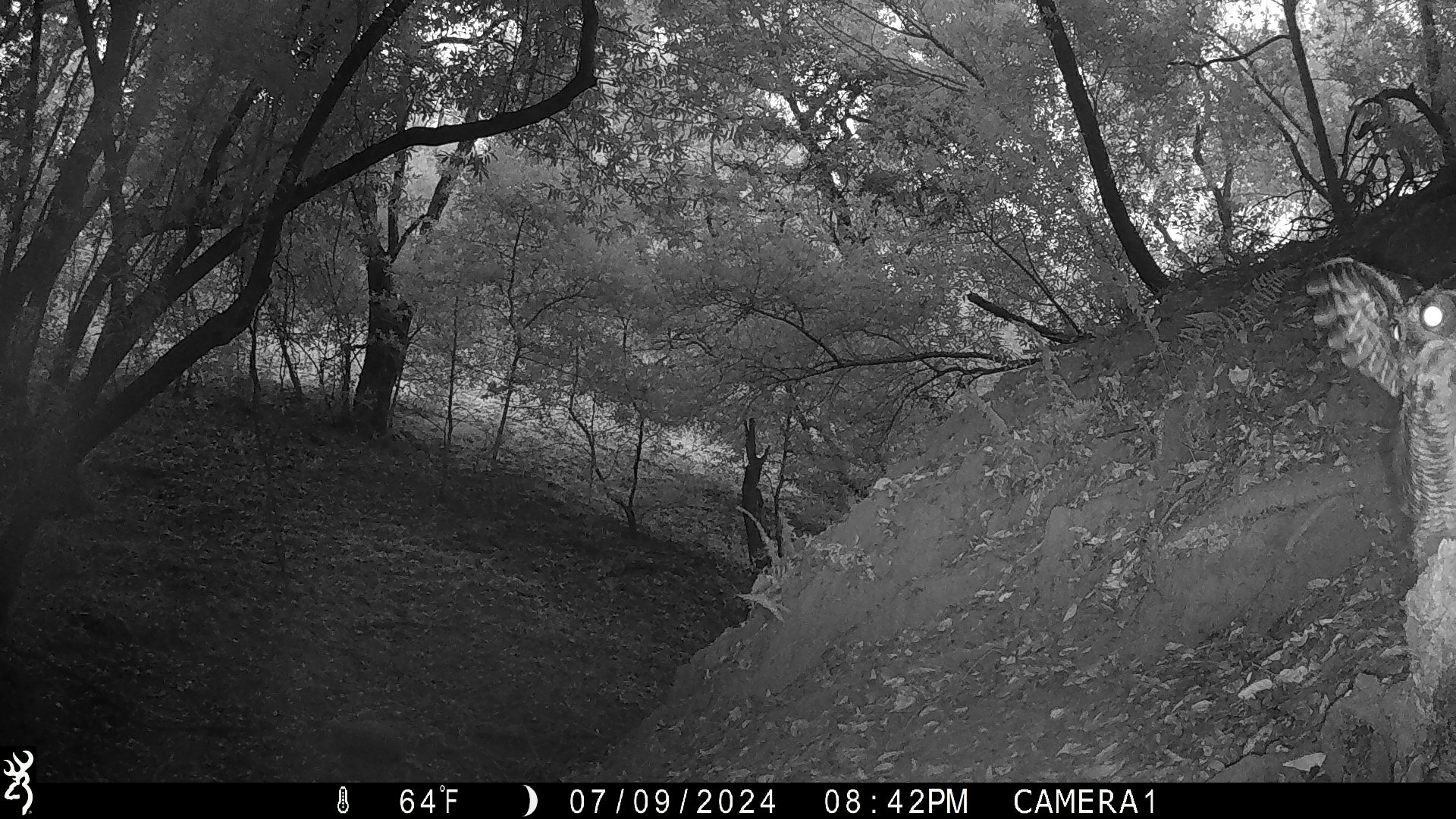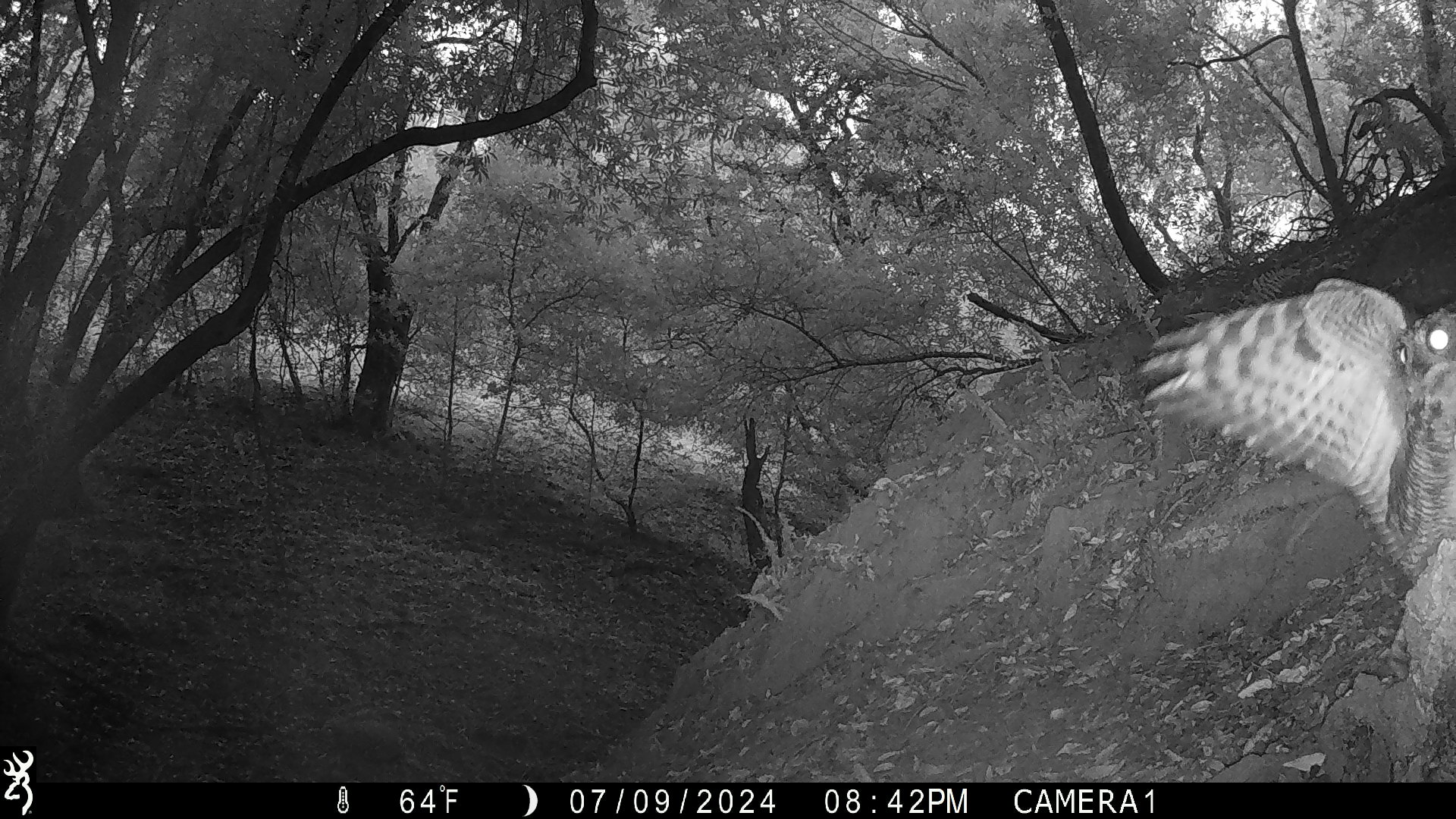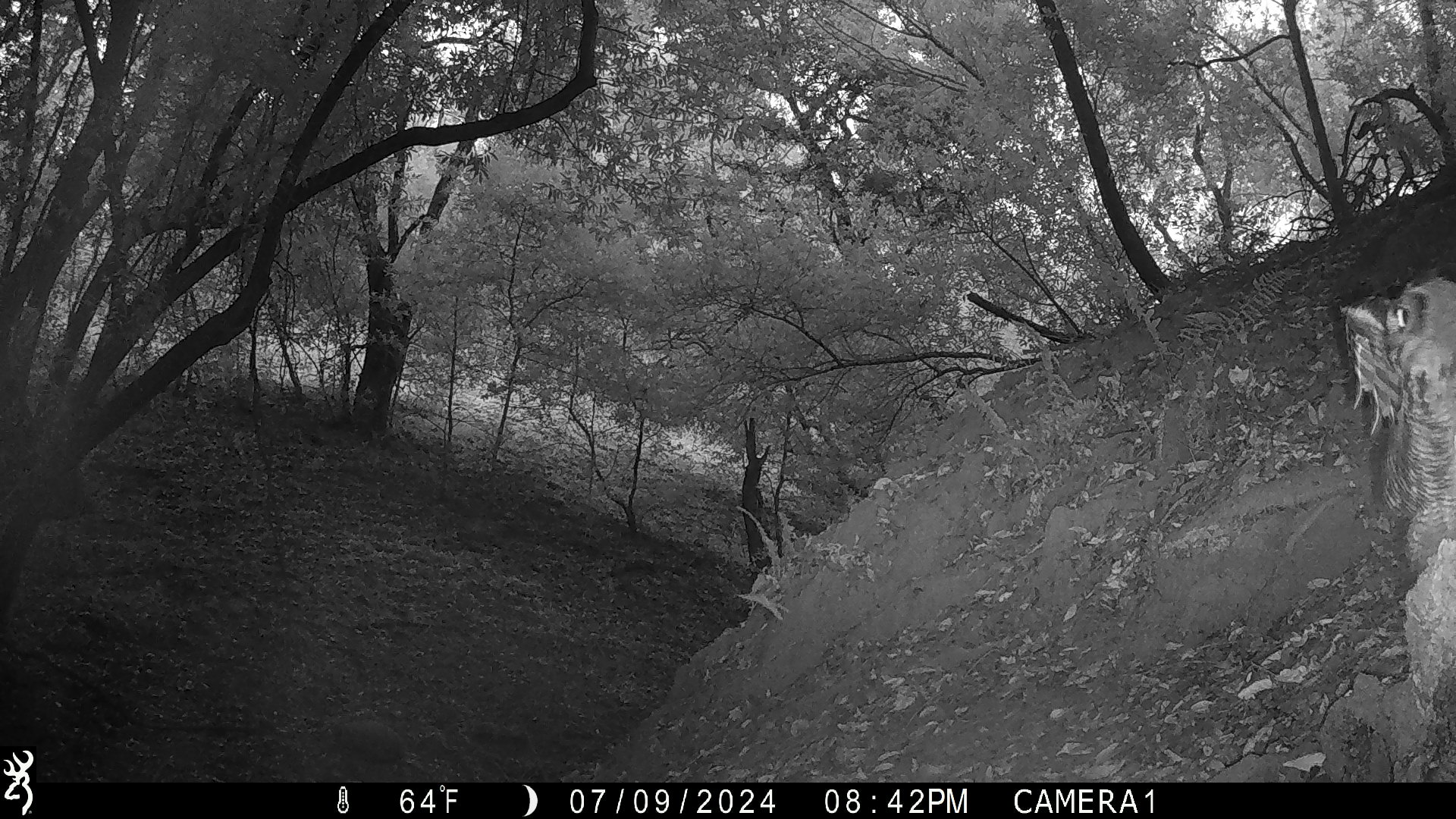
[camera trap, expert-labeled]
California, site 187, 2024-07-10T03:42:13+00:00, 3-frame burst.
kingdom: Animalia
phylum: Chordata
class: Aves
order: Strigiformes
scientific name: Strigiformes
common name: owl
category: unknown owl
Unknown owl (owl) (Strigiformes).